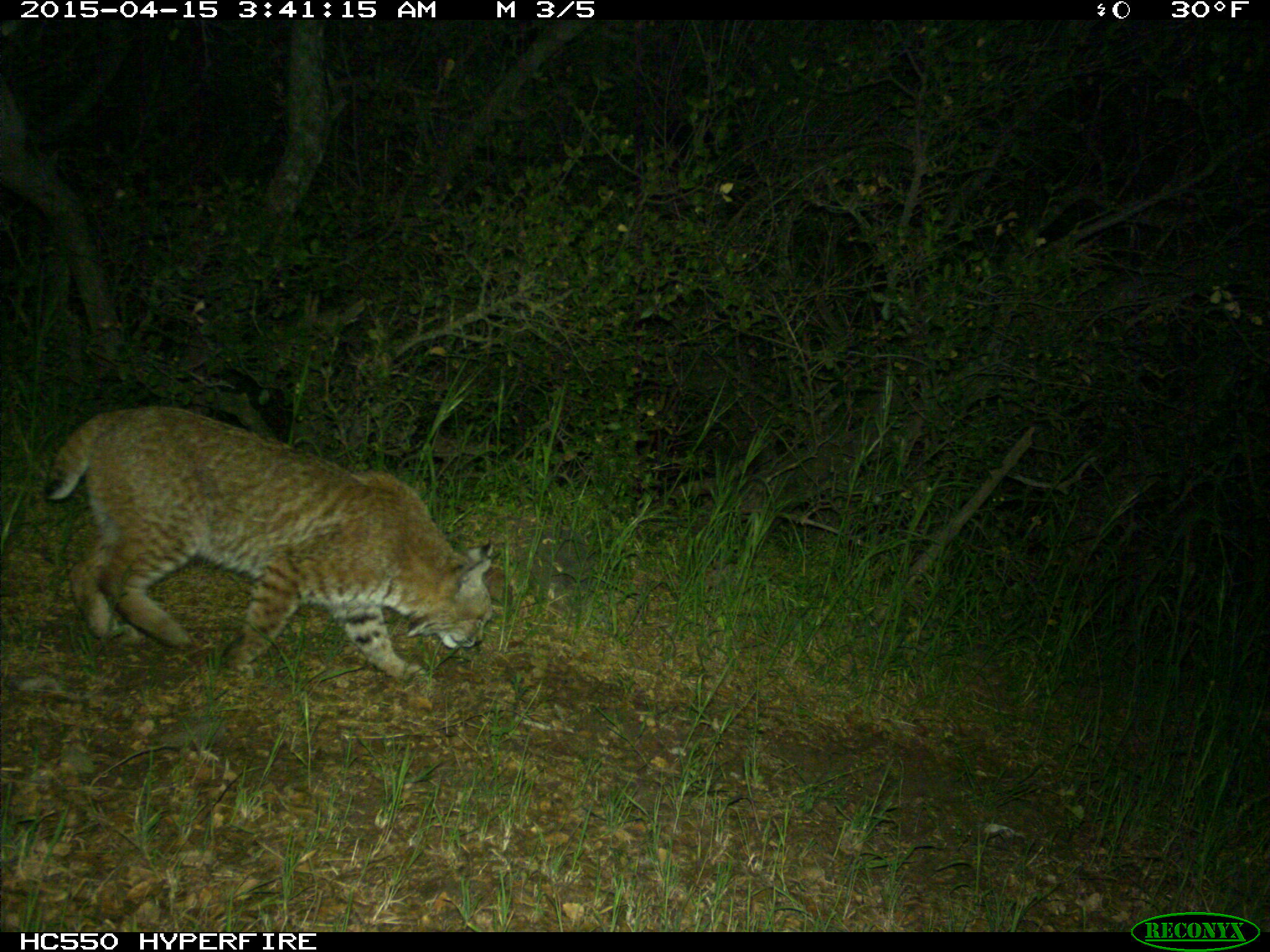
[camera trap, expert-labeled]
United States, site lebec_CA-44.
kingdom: Animalia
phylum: Chordata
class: Mammalia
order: Carnivora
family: Felidae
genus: Lynx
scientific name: Lynx rufus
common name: bobcat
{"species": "Lynx rufus (bobcat)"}